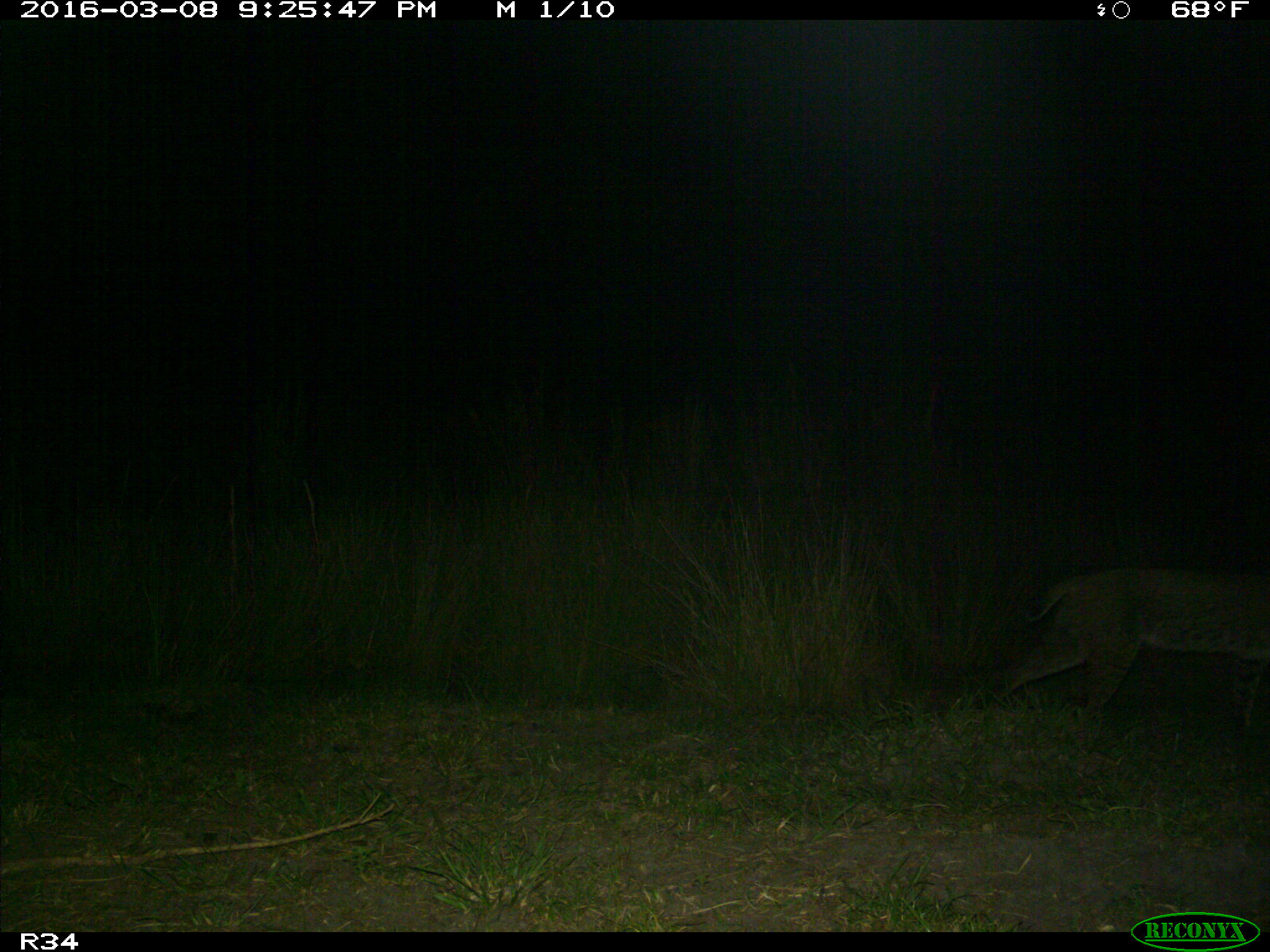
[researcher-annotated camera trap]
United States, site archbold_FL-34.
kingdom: Animalia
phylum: Chordata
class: Mammalia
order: Carnivora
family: Felidae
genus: Lynx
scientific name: Lynx rufus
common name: bobcat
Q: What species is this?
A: Lynx rufus (bobcat).